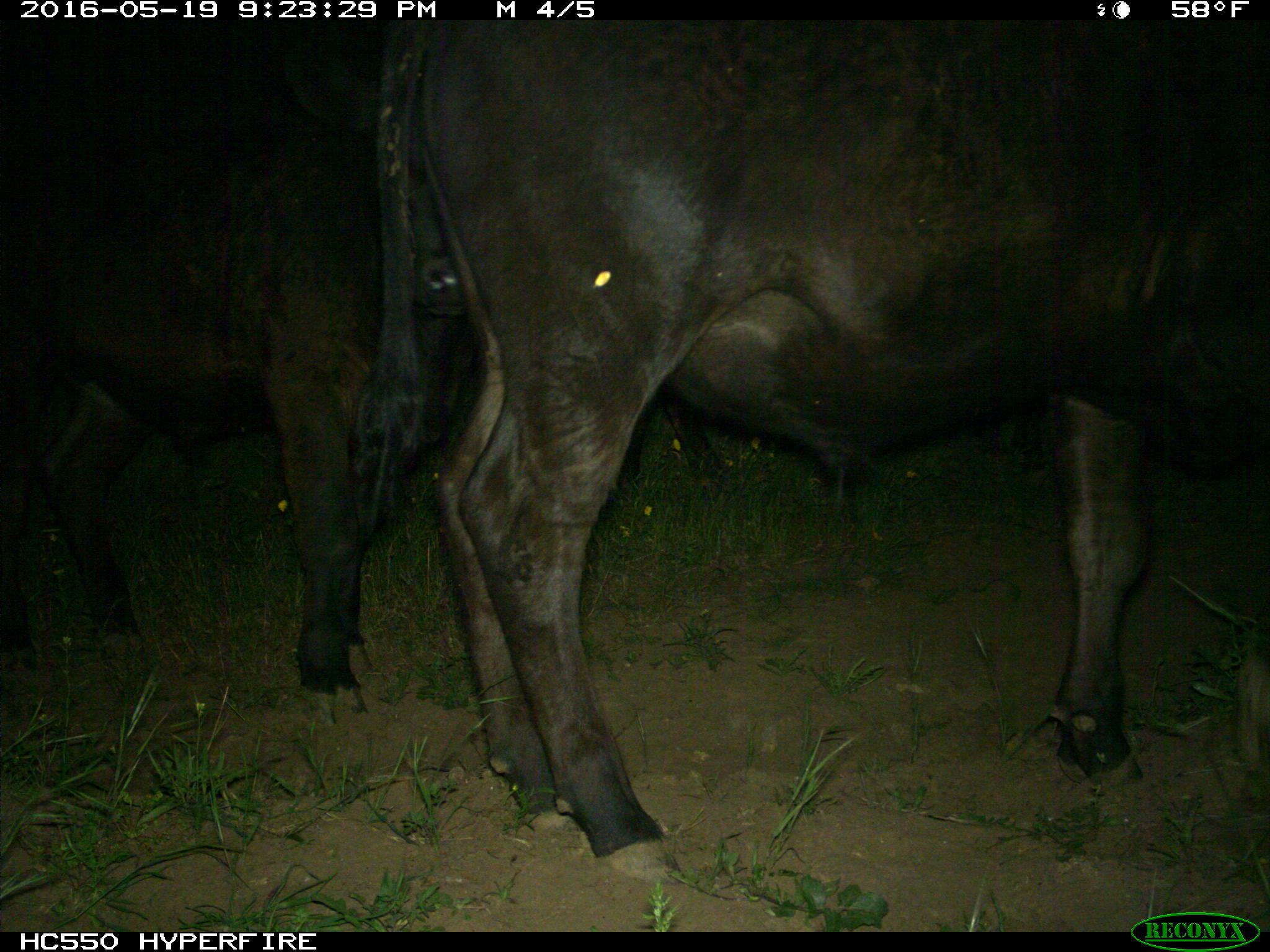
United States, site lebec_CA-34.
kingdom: Animalia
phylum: Chordata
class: Mammalia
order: Artiodactyla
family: Bovidae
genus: Bos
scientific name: Bos taurus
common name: domestic cow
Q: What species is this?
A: Bos taurus (domestic cow).